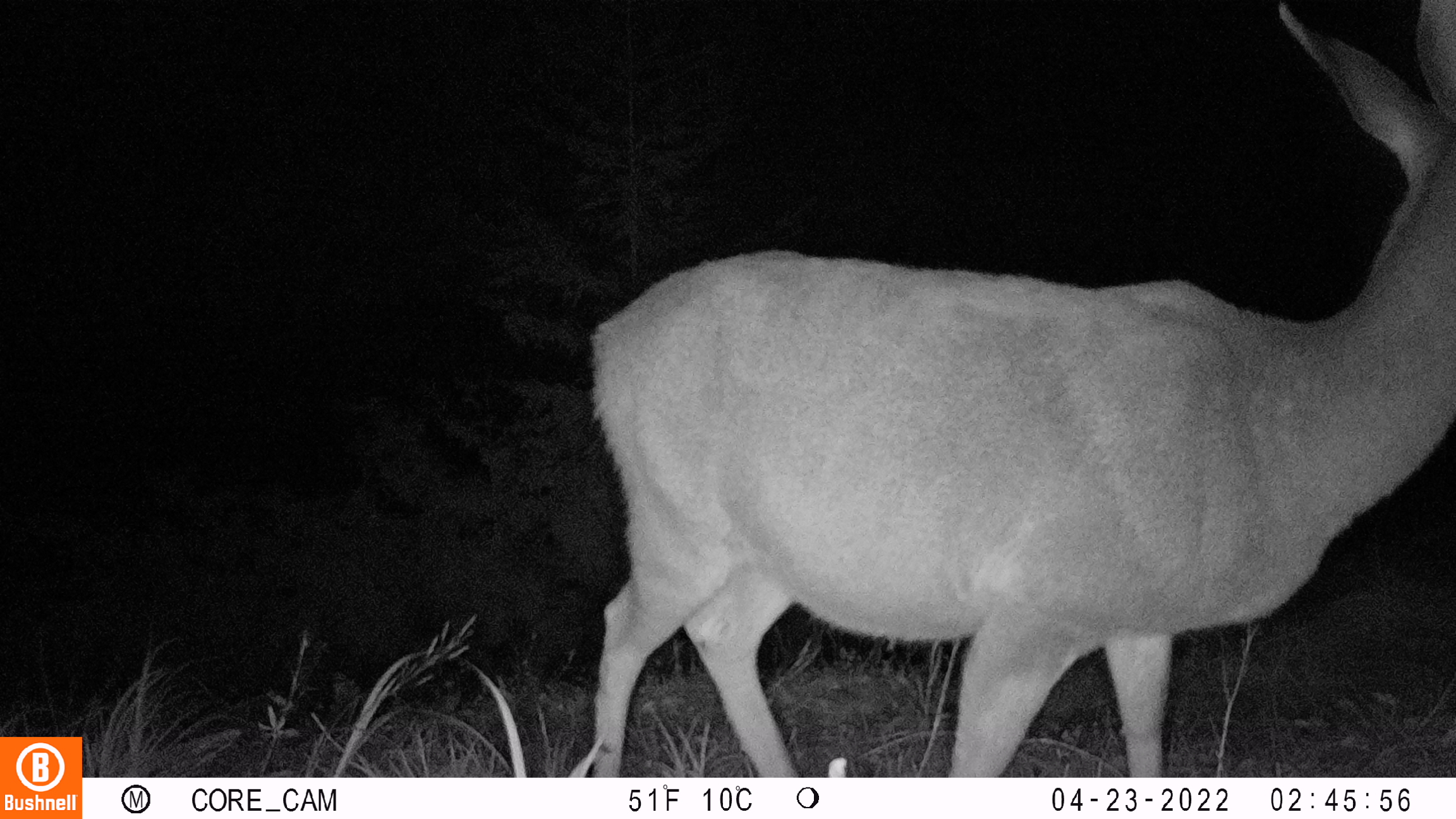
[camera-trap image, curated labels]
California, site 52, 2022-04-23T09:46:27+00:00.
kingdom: Animalia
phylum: Chordata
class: Mammalia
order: Artiodactyla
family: Cervidae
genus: Odocoileus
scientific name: Odocoileus hemionus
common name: mule deer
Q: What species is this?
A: Mule deer (Odocoileus hemionus).